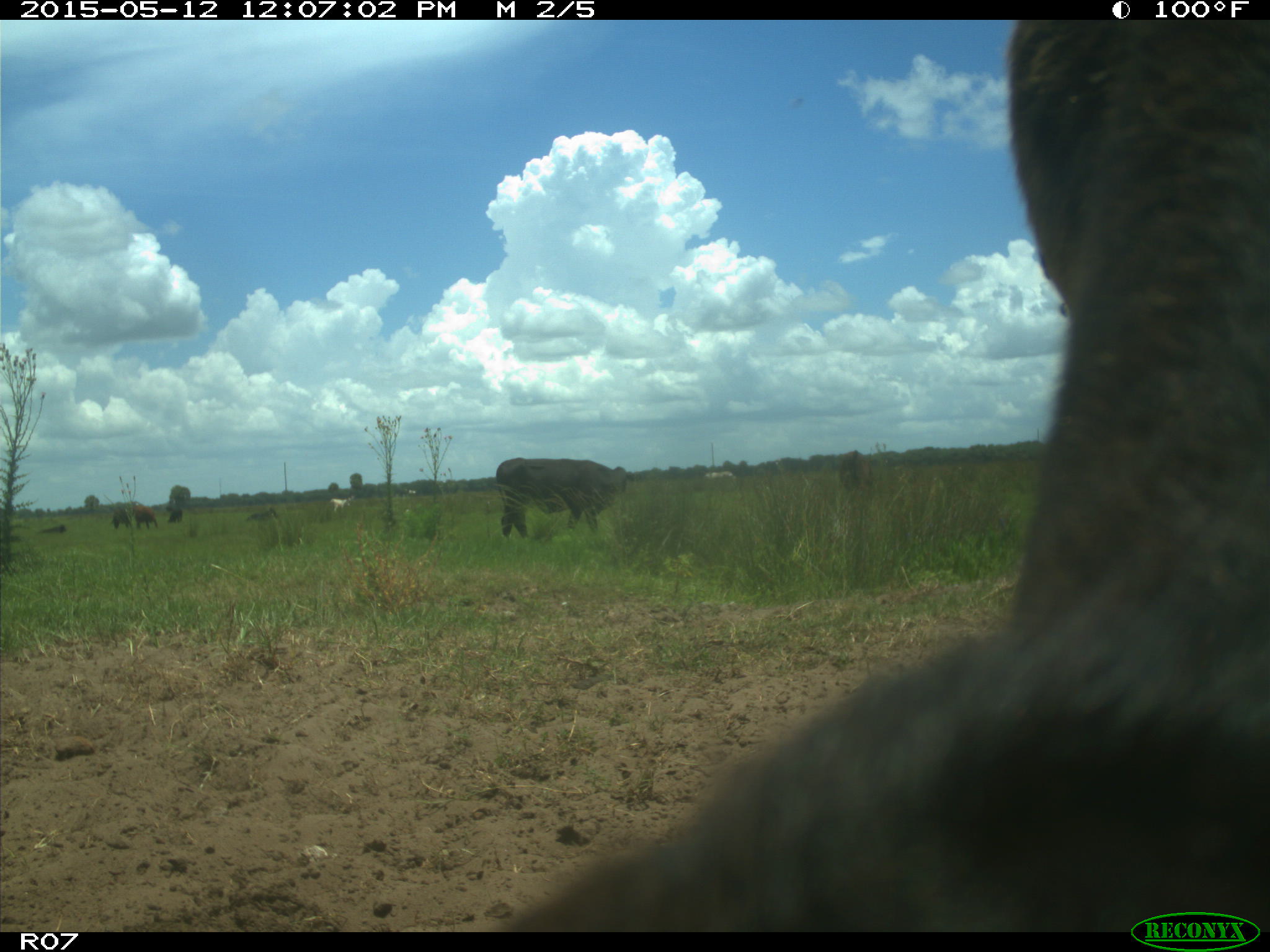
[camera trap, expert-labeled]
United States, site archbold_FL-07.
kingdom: Animalia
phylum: Chordata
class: Mammalia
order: Artiodactyla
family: Bovidae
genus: Bos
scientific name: Bos taurus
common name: domestic cow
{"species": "Bos taurus (domestic cow)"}